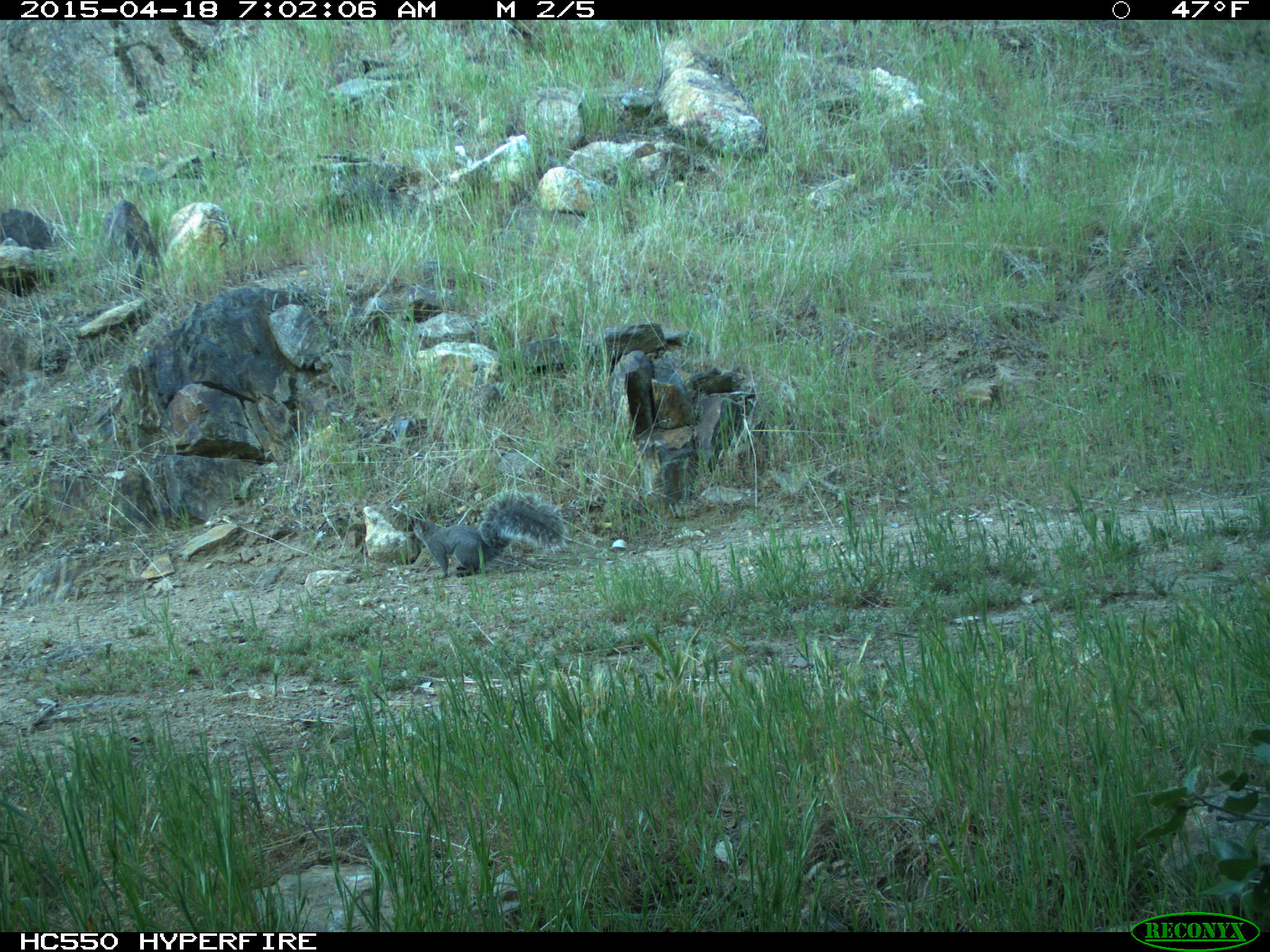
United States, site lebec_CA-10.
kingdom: Animalia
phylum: Chordata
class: Mammalia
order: Rodentia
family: Sciuridae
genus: Sciurus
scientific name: Sciurus carolinensis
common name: eastern gray squirrel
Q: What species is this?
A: Sciurus carolinensis (eastern gray squirrel).